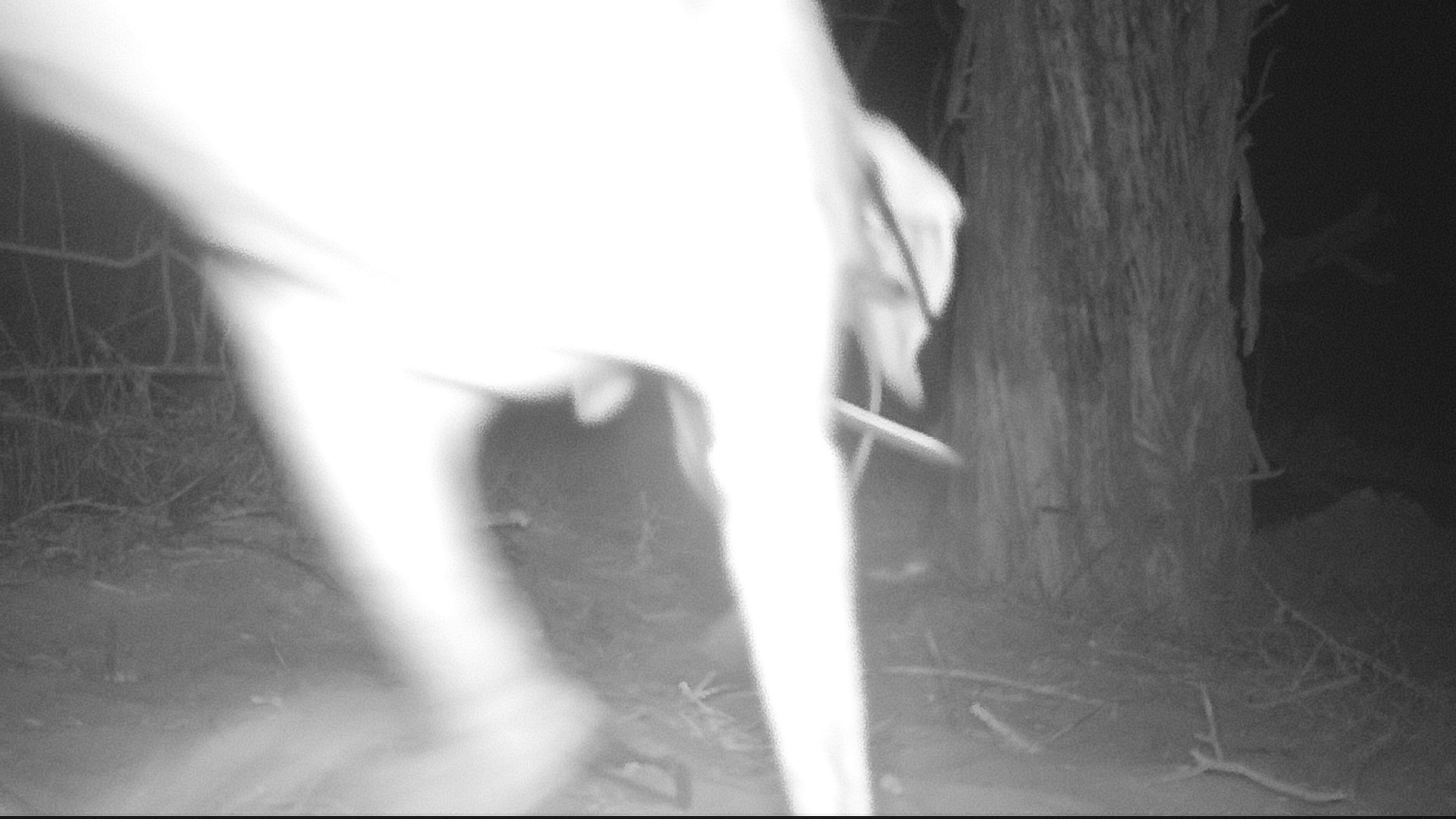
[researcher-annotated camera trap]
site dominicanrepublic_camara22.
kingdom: Animalia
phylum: Chordata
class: Mammalia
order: Carnivora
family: Canidae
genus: Canis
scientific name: Canis familiaris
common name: domestic dog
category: dog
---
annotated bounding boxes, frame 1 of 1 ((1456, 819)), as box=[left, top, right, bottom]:
dog: box=[8, 0, 956, 817]